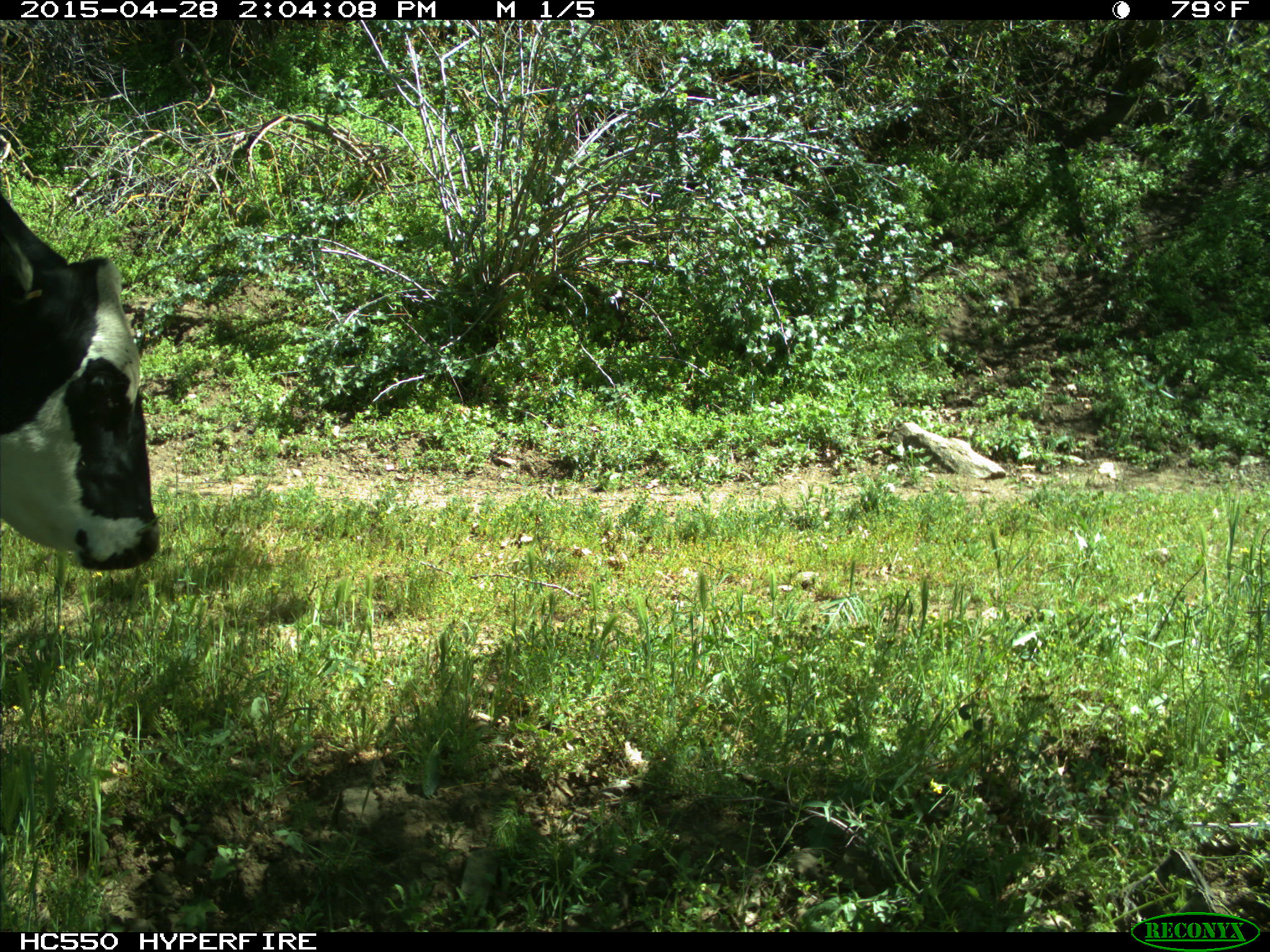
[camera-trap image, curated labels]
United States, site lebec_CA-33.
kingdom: Animalia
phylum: Chordata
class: Mammalia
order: Artiodactyla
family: Bovidae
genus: Bos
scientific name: Bos taurus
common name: domestic cow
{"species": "Bos taurus (domestic cow)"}